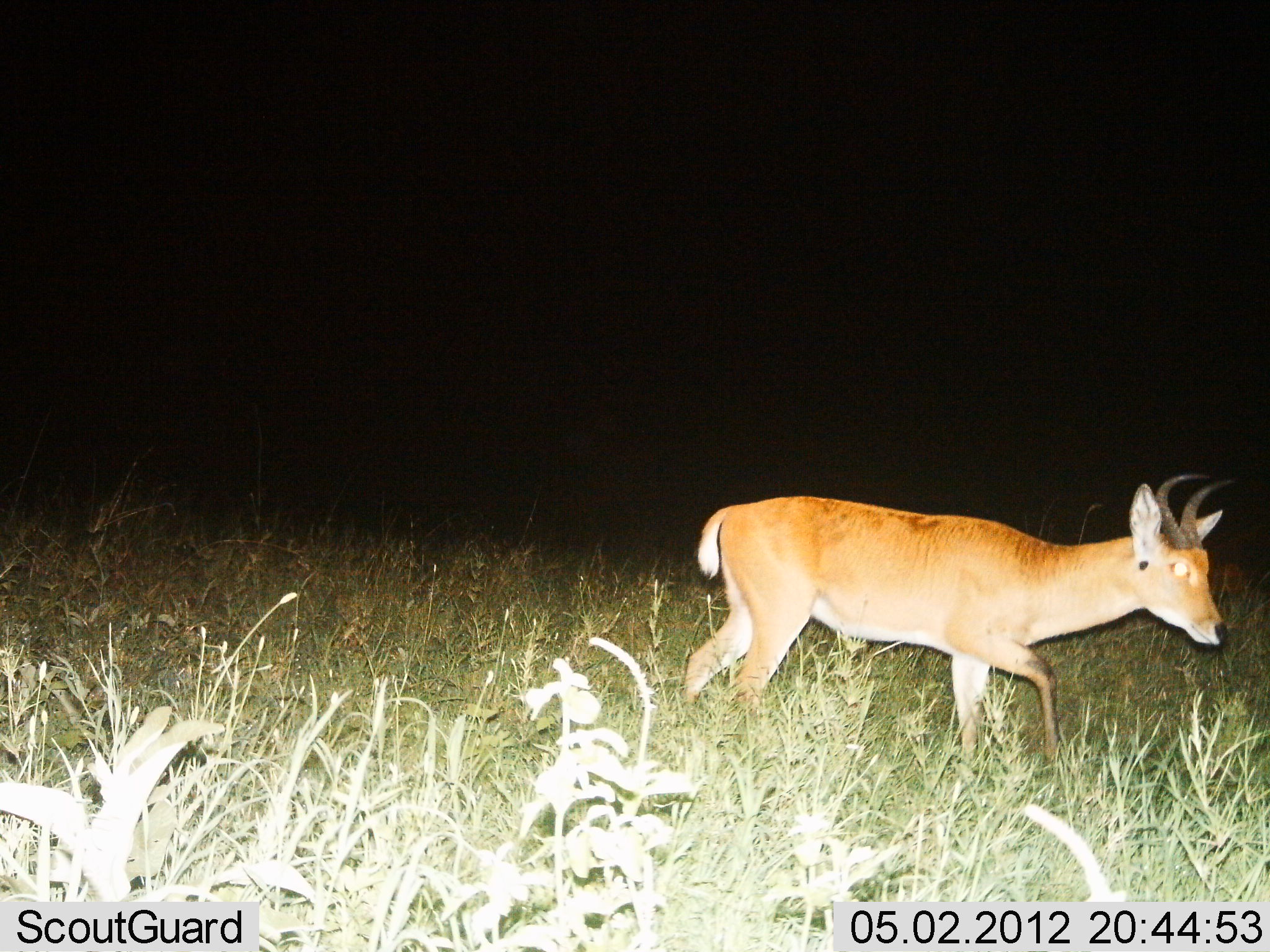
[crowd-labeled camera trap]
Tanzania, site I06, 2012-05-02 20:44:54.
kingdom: Animalia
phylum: Chordata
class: Mammalia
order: Artiodactyla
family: Bovidae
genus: Redunca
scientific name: Redunca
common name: reedbuck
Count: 1.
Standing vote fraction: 12%.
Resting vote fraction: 0%.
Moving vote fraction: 88%.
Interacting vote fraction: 0%.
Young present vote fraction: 0%.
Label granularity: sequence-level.